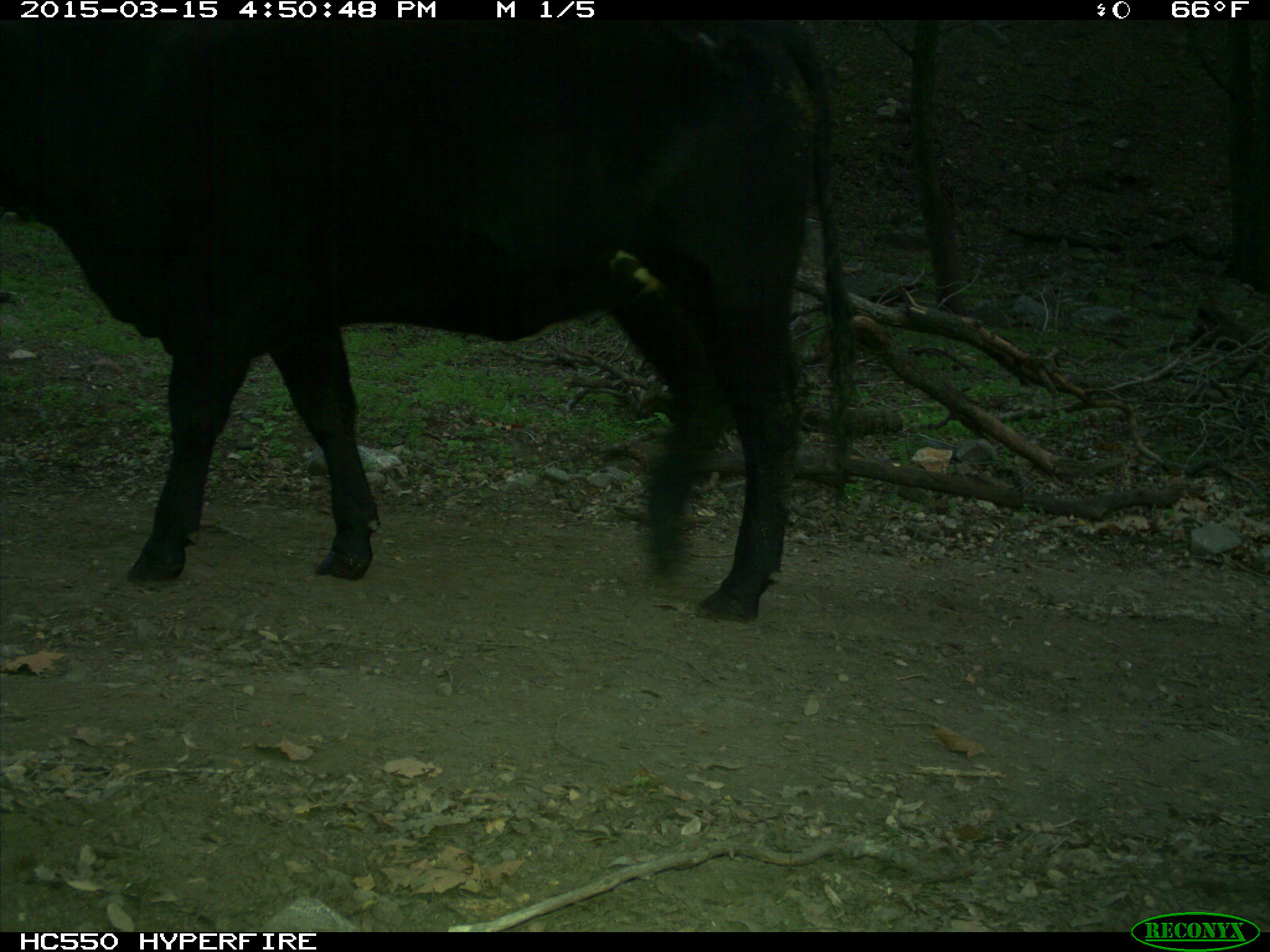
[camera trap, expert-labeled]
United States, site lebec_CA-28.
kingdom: Animalia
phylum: Chordata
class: Mammalia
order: Artiodactyla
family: Bovidae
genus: Bos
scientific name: Bos taurus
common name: domestic cow